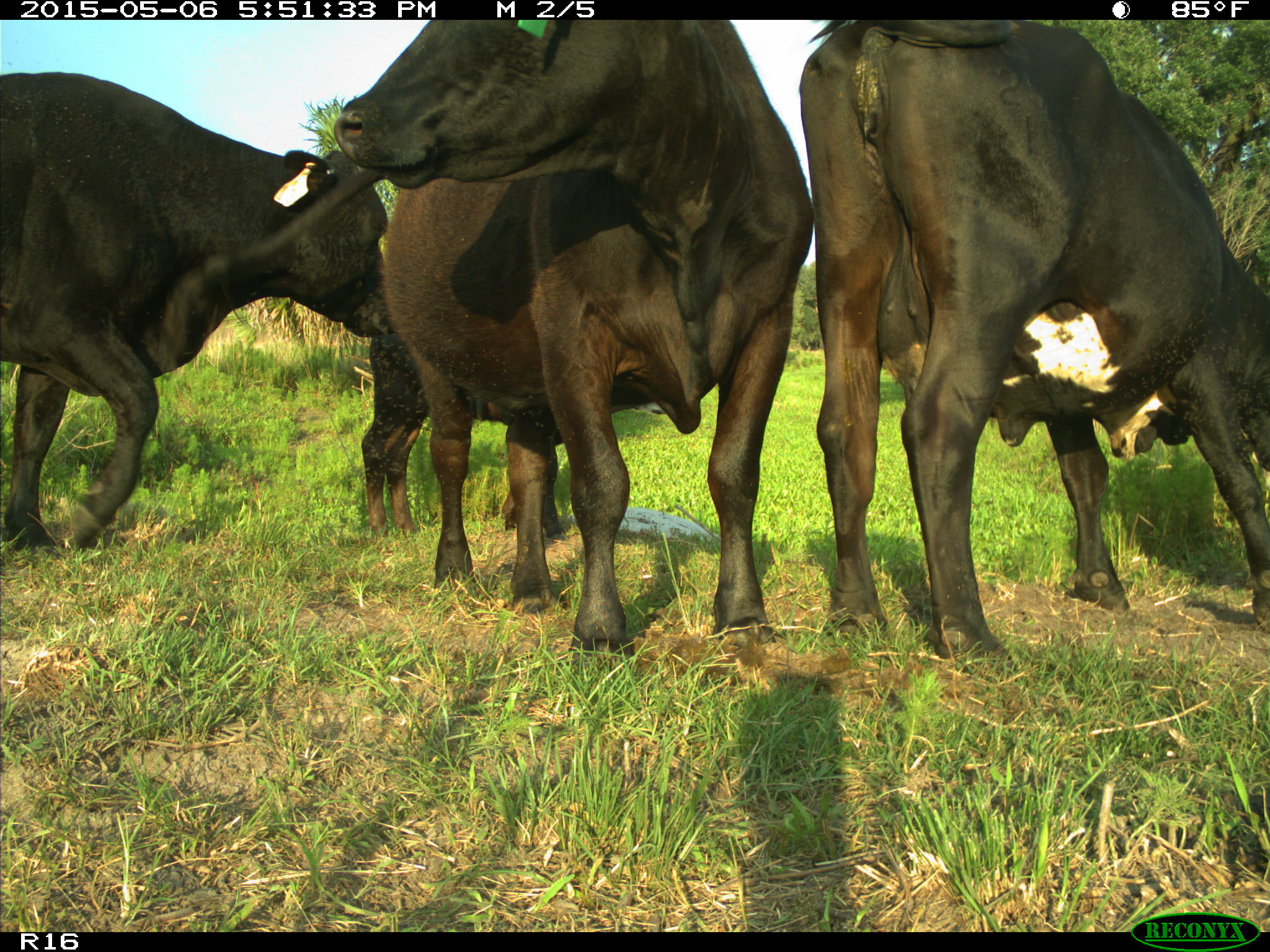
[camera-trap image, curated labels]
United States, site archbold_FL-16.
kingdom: Animalia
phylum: Chordata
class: Mammalia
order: Artiodactyla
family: Bovidae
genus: Bos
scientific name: Bos taurus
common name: domestic cow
Bos taurus (domestic cow).